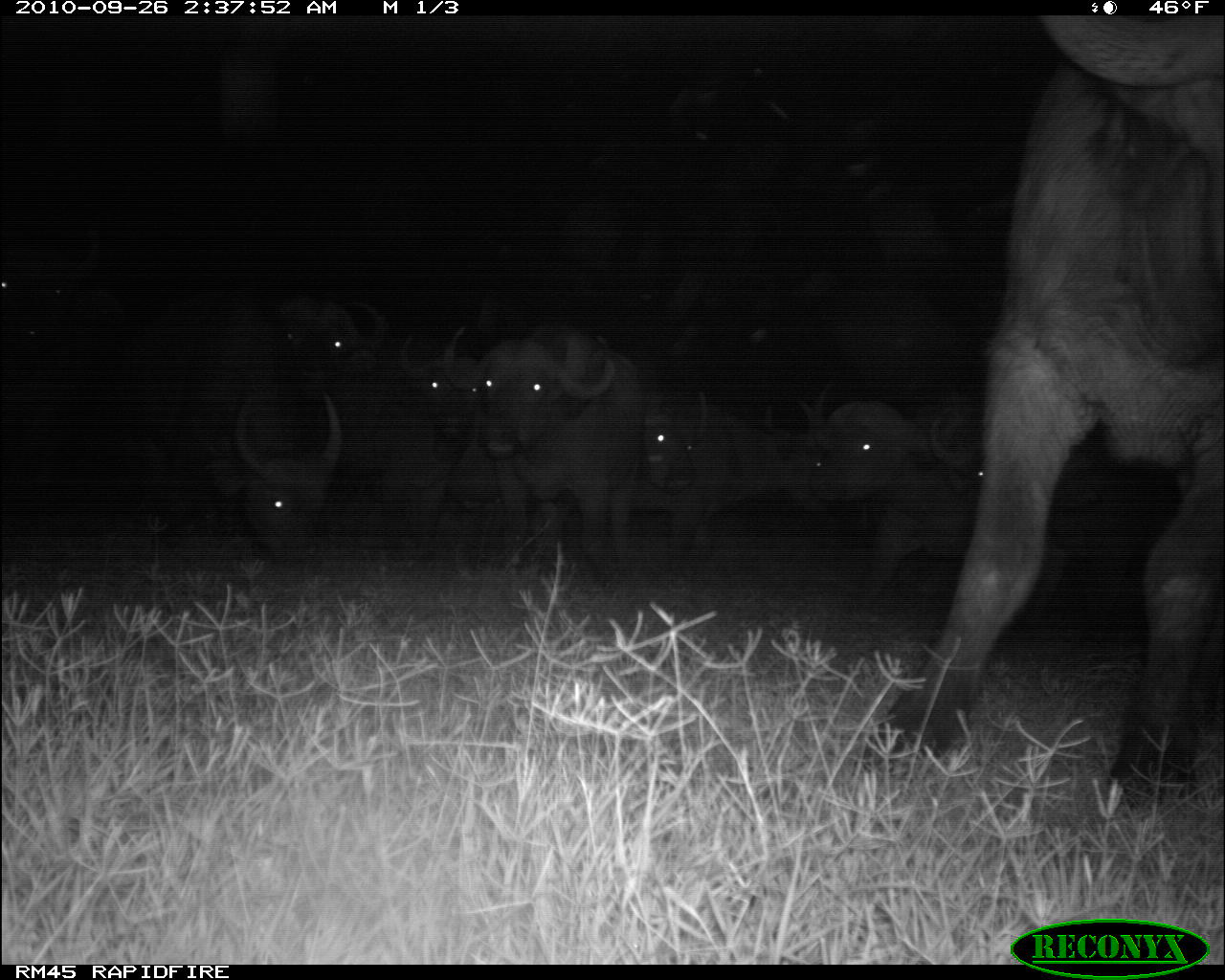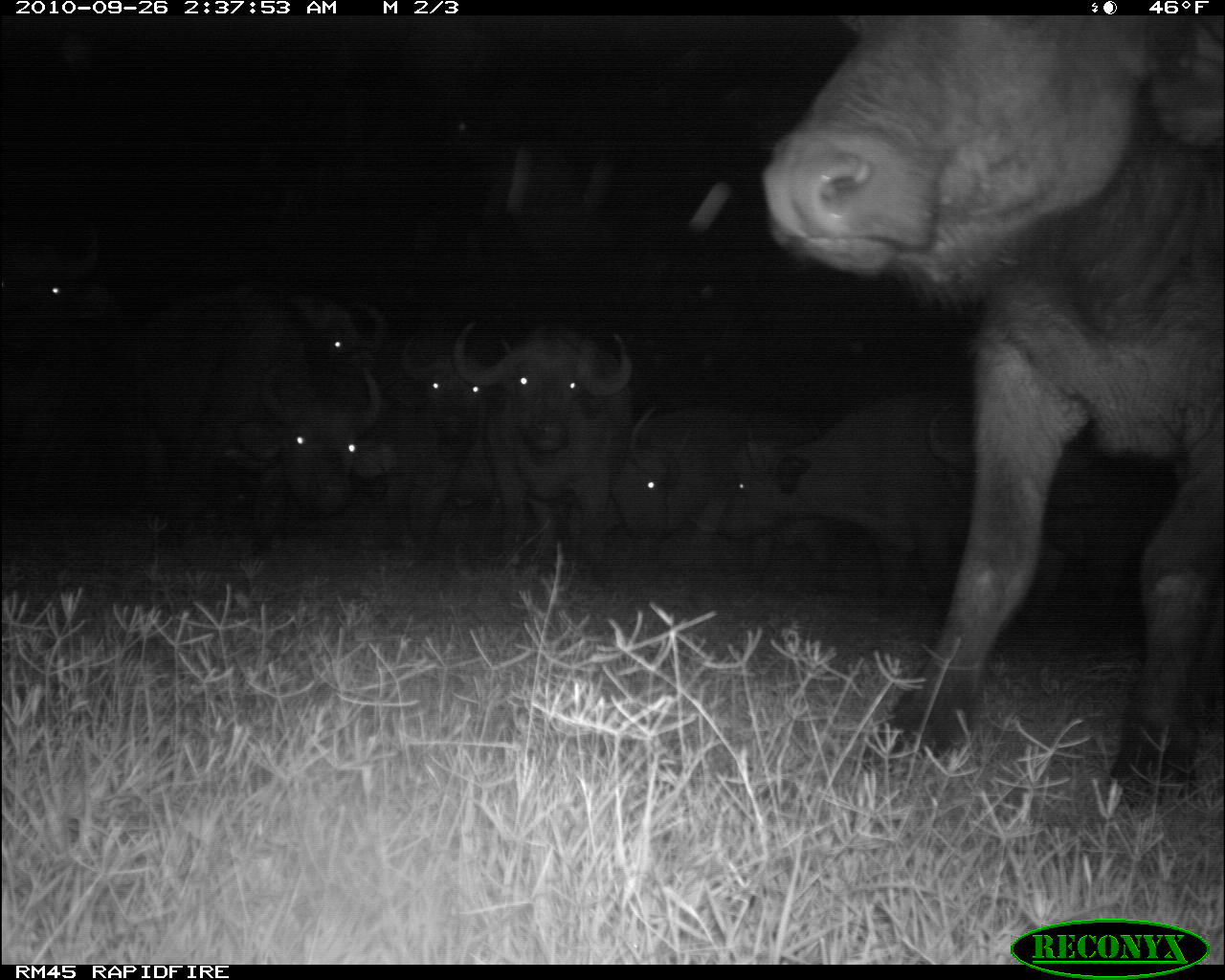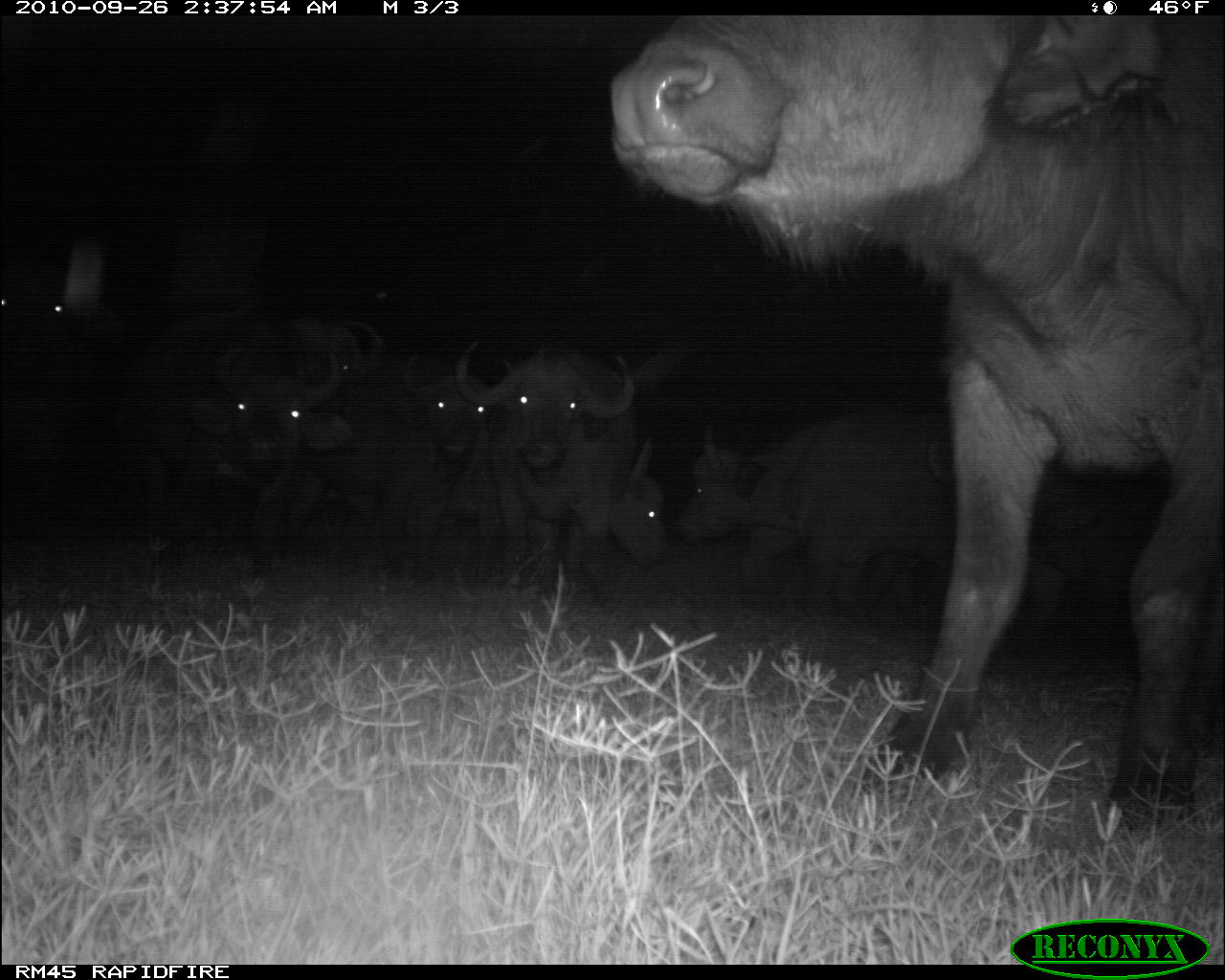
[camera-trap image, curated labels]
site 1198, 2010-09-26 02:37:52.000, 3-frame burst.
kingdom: Animalia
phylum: Chordata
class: Mammalia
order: Artiodactyla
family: Bovidae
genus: Syncerus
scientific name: Syncerus caffer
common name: african buffalo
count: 10